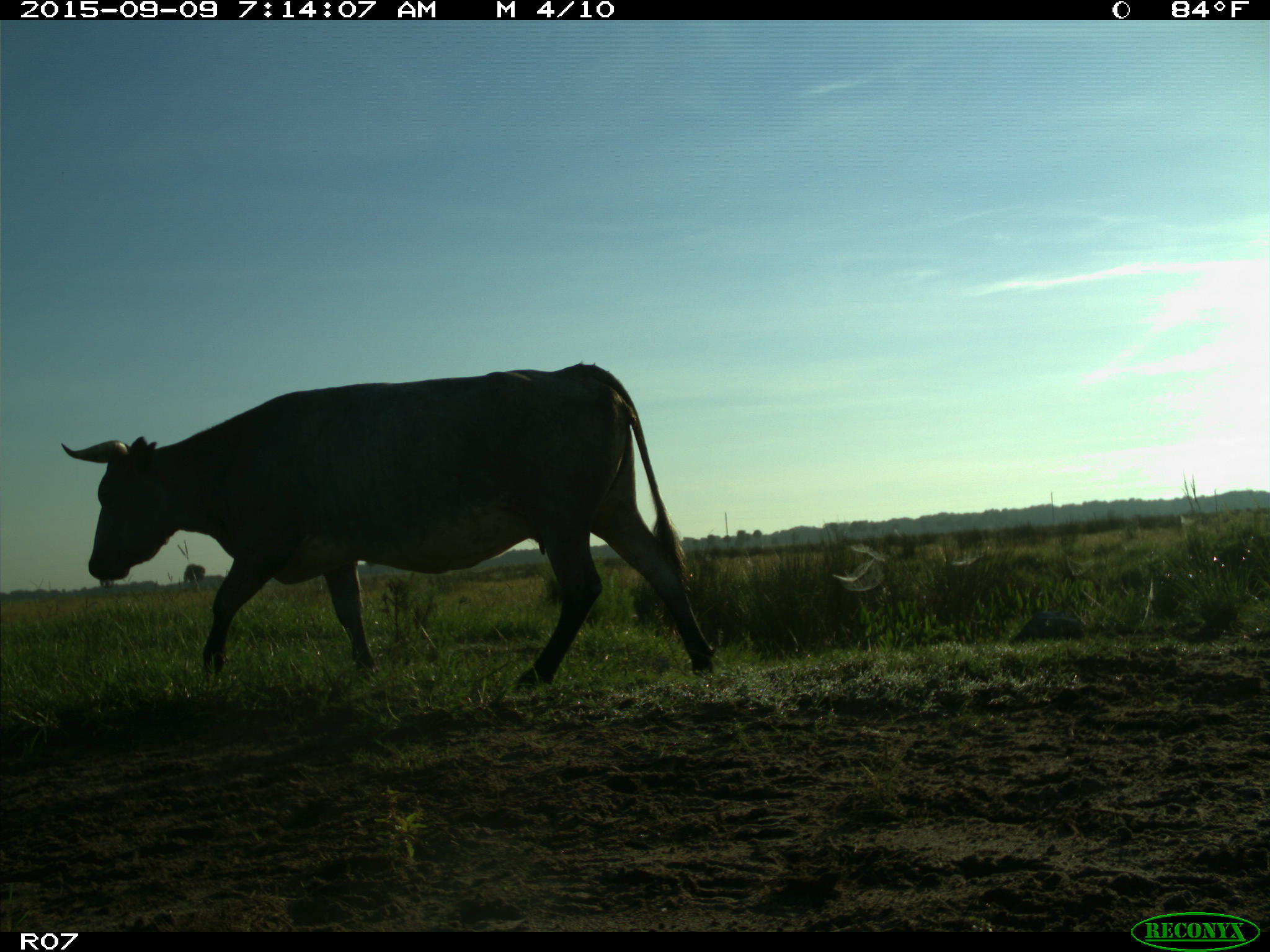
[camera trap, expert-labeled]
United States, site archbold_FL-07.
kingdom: Animalia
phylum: Chordata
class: Mammalia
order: Artiodactyla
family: Bovidae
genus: Bos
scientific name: Bos taurus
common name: domestic cow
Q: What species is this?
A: Bos taurus (domestic cow).